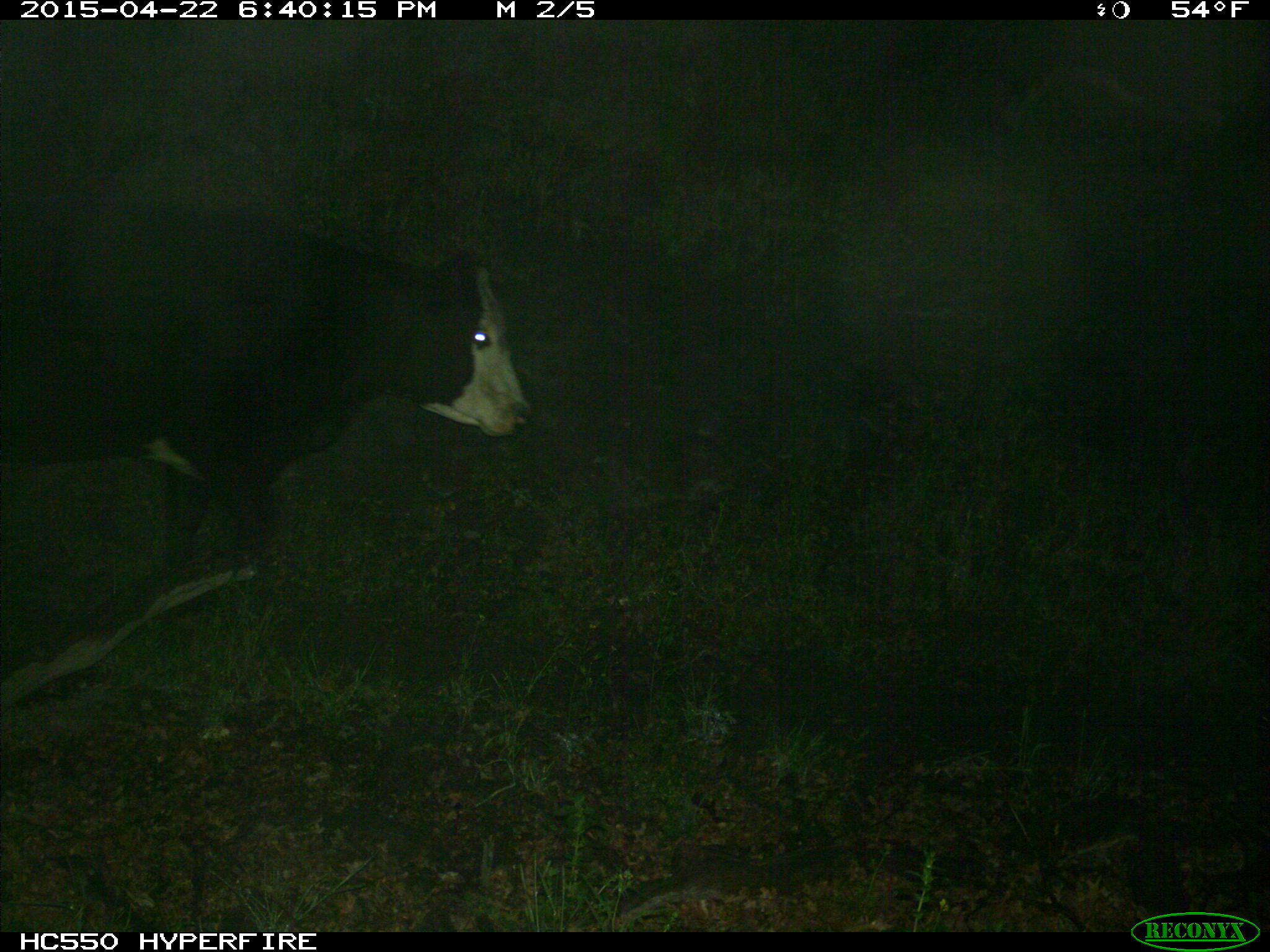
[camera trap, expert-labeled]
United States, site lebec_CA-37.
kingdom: Animalia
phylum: Chordata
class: Mammalia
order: Artiodactyla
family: Bovidae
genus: Bos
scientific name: Bos taurus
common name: domestic cow